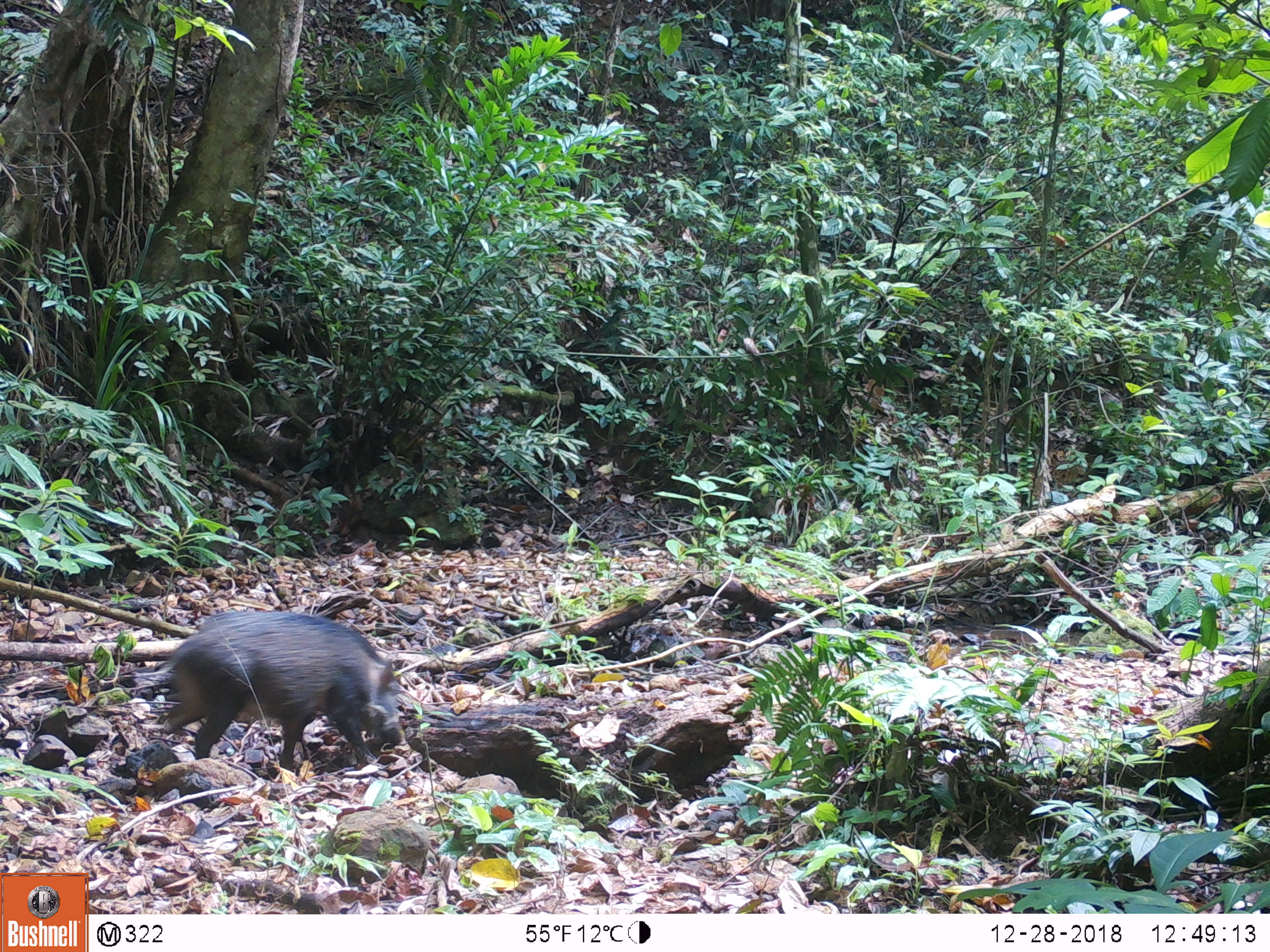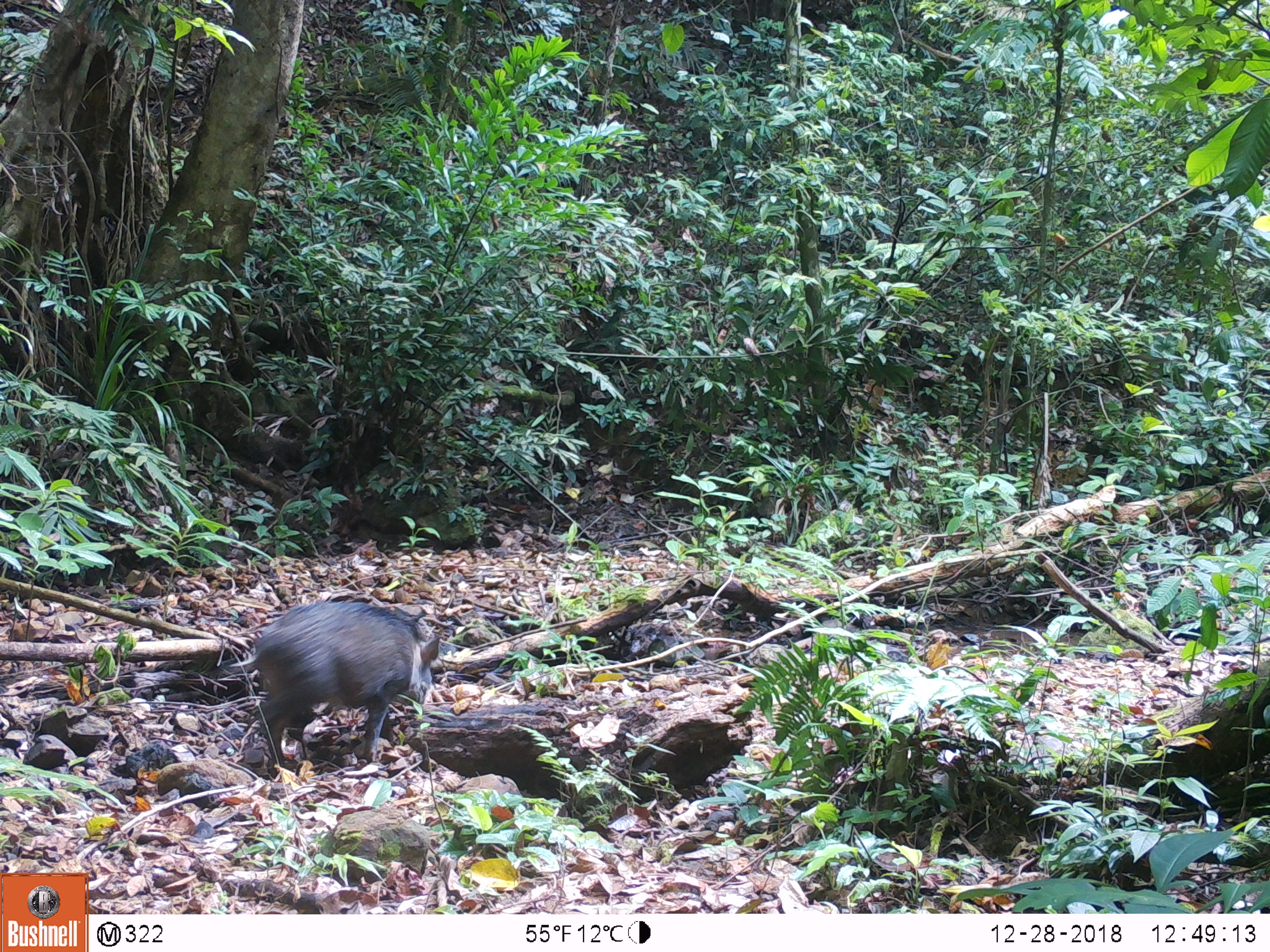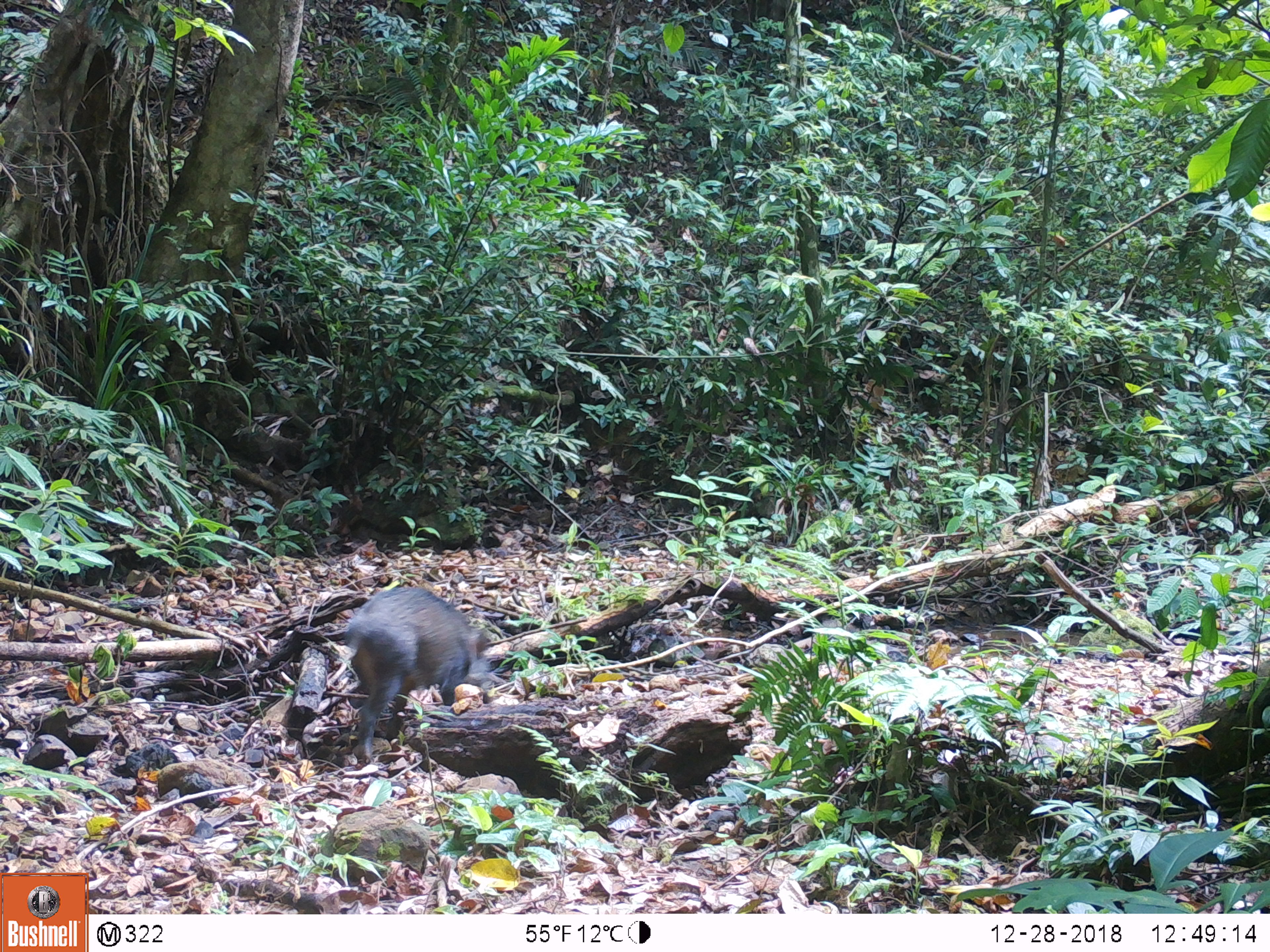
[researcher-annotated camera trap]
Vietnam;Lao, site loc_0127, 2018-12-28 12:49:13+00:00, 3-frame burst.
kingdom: Animalia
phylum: Chordata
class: Mammalia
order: Artiodactyla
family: Suidae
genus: Sus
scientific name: Sus scrofa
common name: eurasian wild pig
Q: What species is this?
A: Eurasian wild pig (Sus scrofa).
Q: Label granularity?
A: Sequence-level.